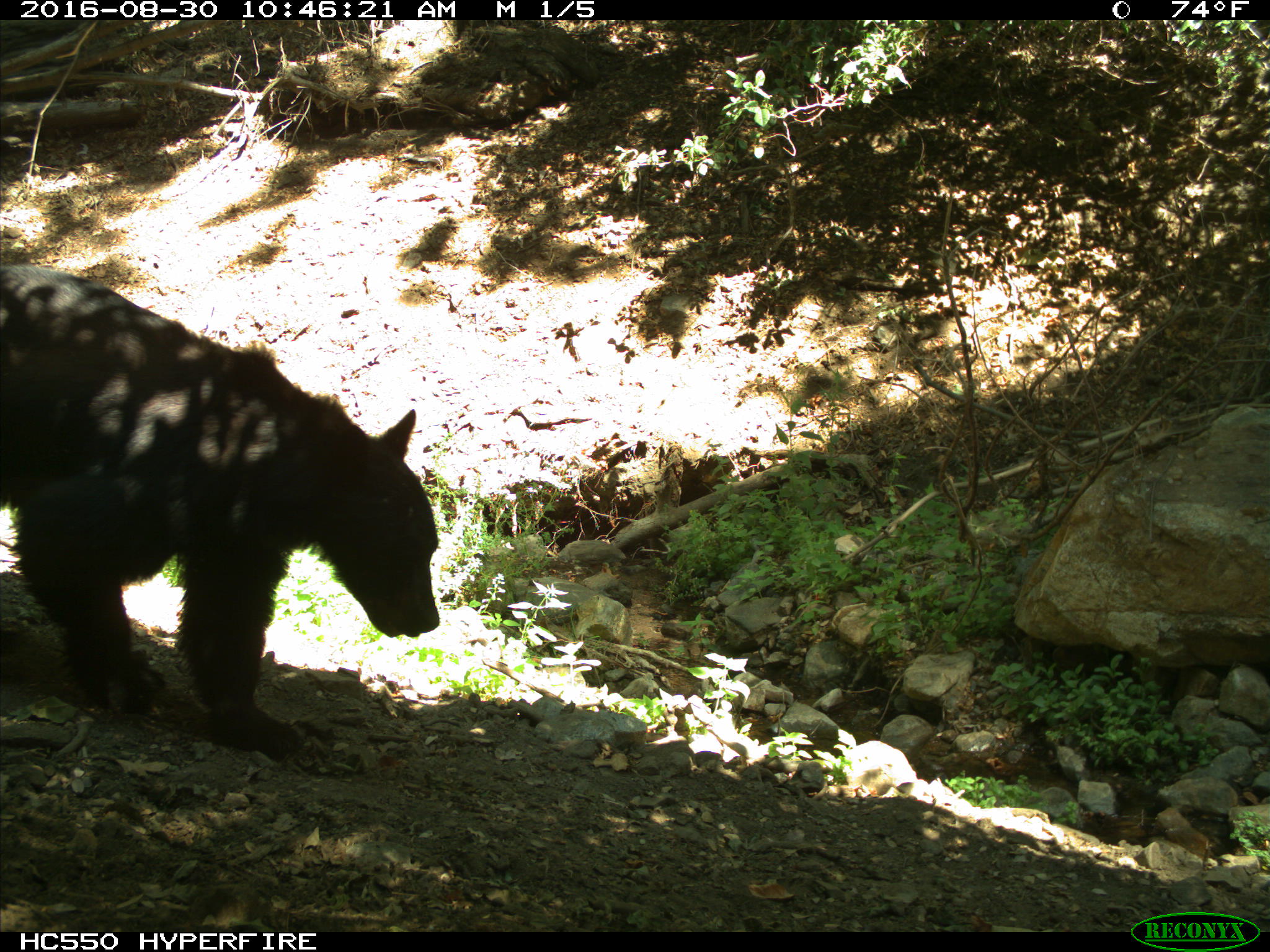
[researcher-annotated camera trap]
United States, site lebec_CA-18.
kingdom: Animalia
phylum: Chordata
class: Mammalia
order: Carnivora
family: Ursidae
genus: Ursus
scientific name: Ursus americanus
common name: american black bear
Ursus americanus (american black bear).